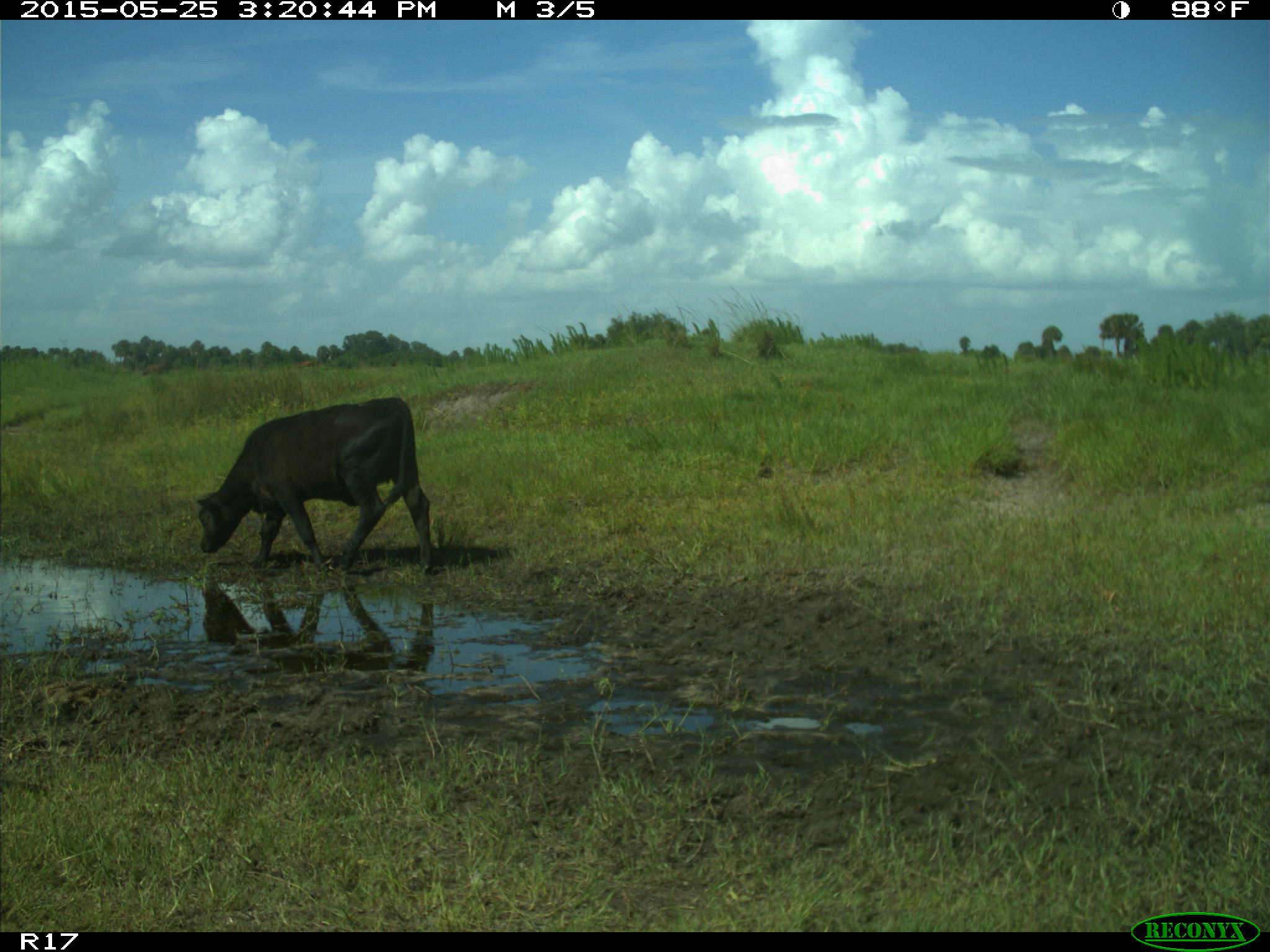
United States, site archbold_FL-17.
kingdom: Animalia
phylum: Chordata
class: Mammalia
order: Artiodactyla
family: Bovidae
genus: Bos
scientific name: Bos taurus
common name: domestic cow